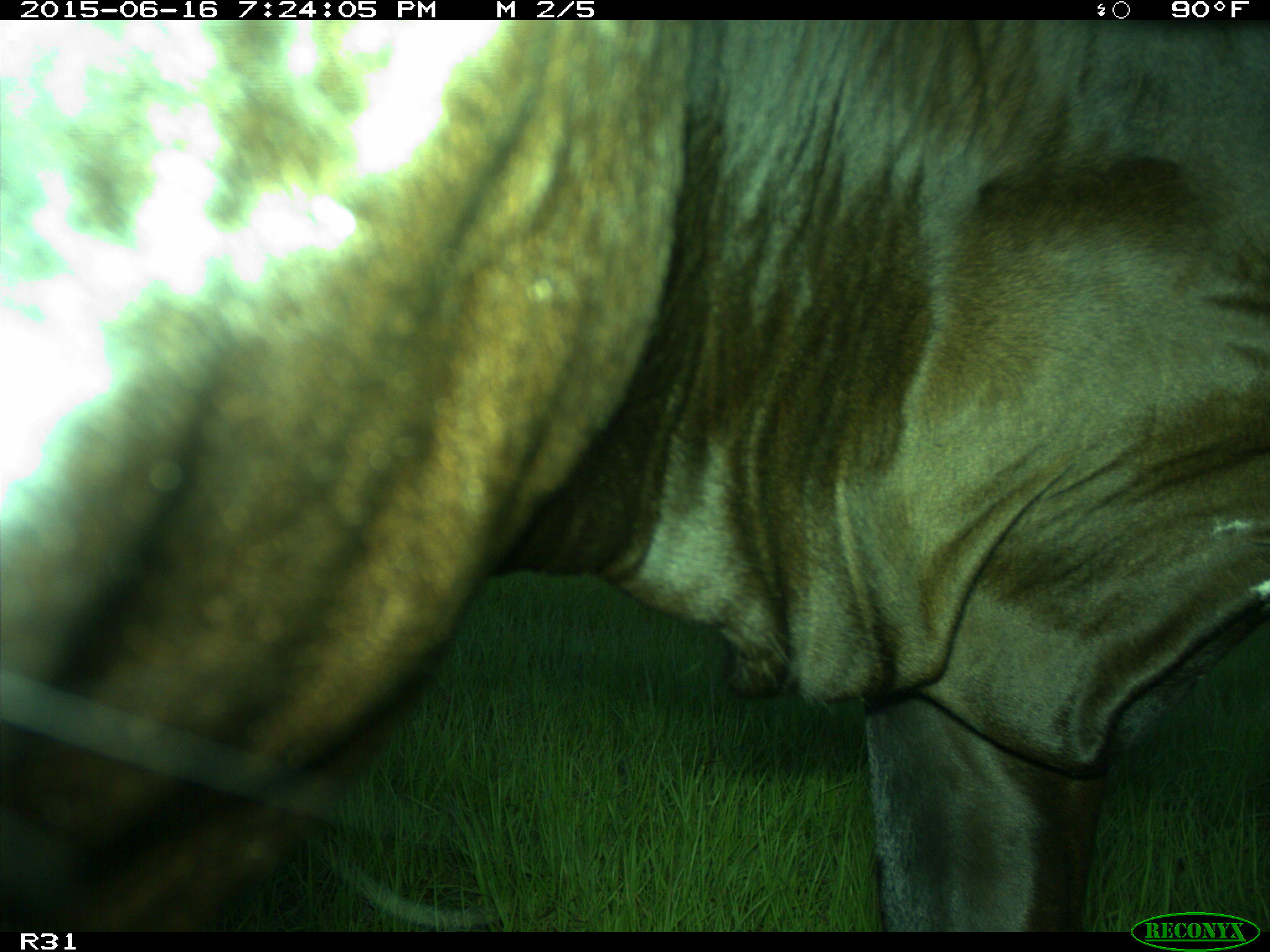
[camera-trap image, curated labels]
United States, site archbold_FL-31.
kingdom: Animalia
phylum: Chordata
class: Mammalia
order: Artiodactyla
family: Bovidae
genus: Bos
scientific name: Bos taurus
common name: domestic cow